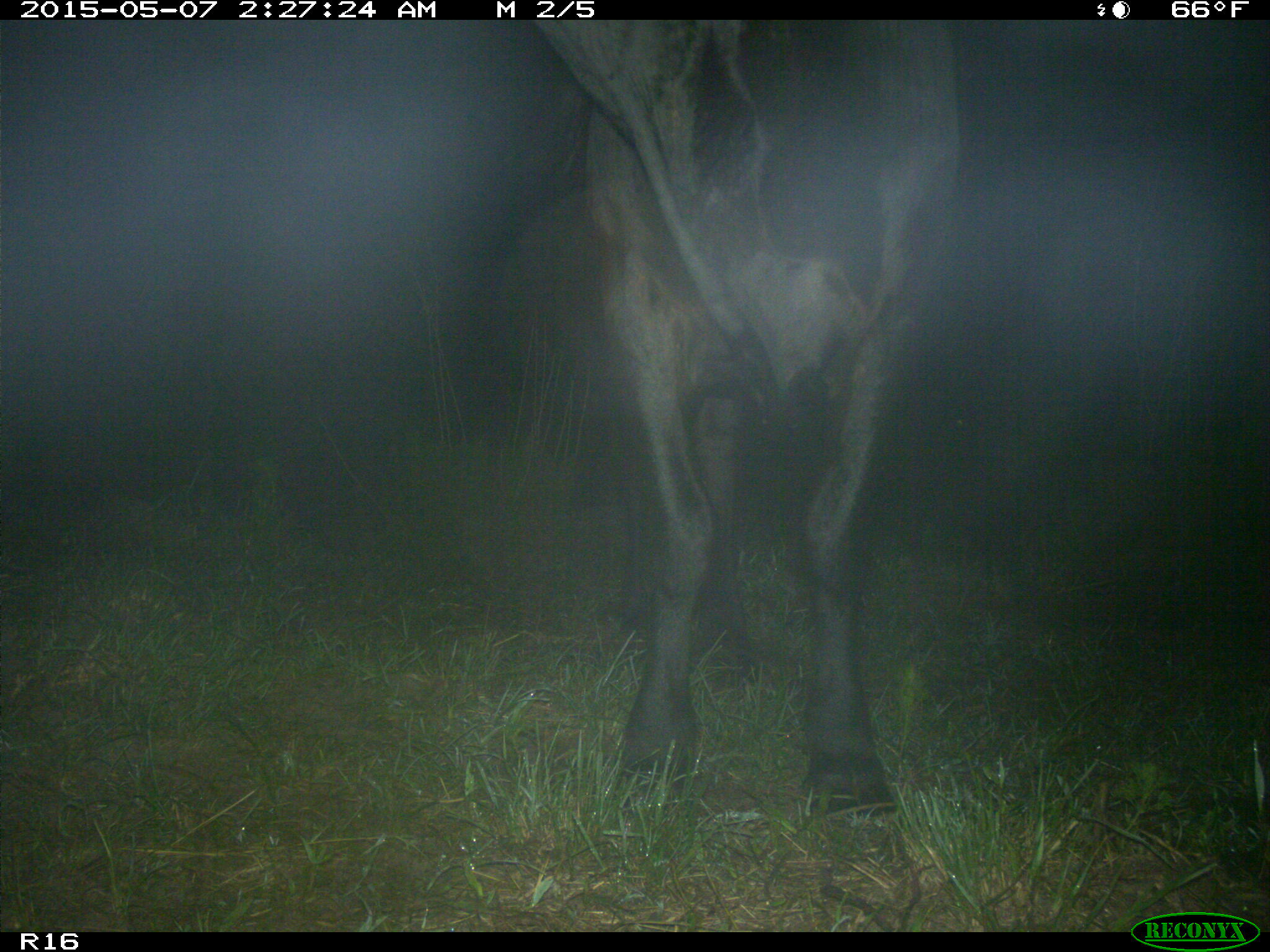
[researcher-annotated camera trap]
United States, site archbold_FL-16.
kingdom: Animalia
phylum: Chordata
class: Mammalia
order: Artiodactyla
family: Bovidae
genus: Bos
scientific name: Bos taurus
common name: domestic cow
Bos taurus (domestic cow).